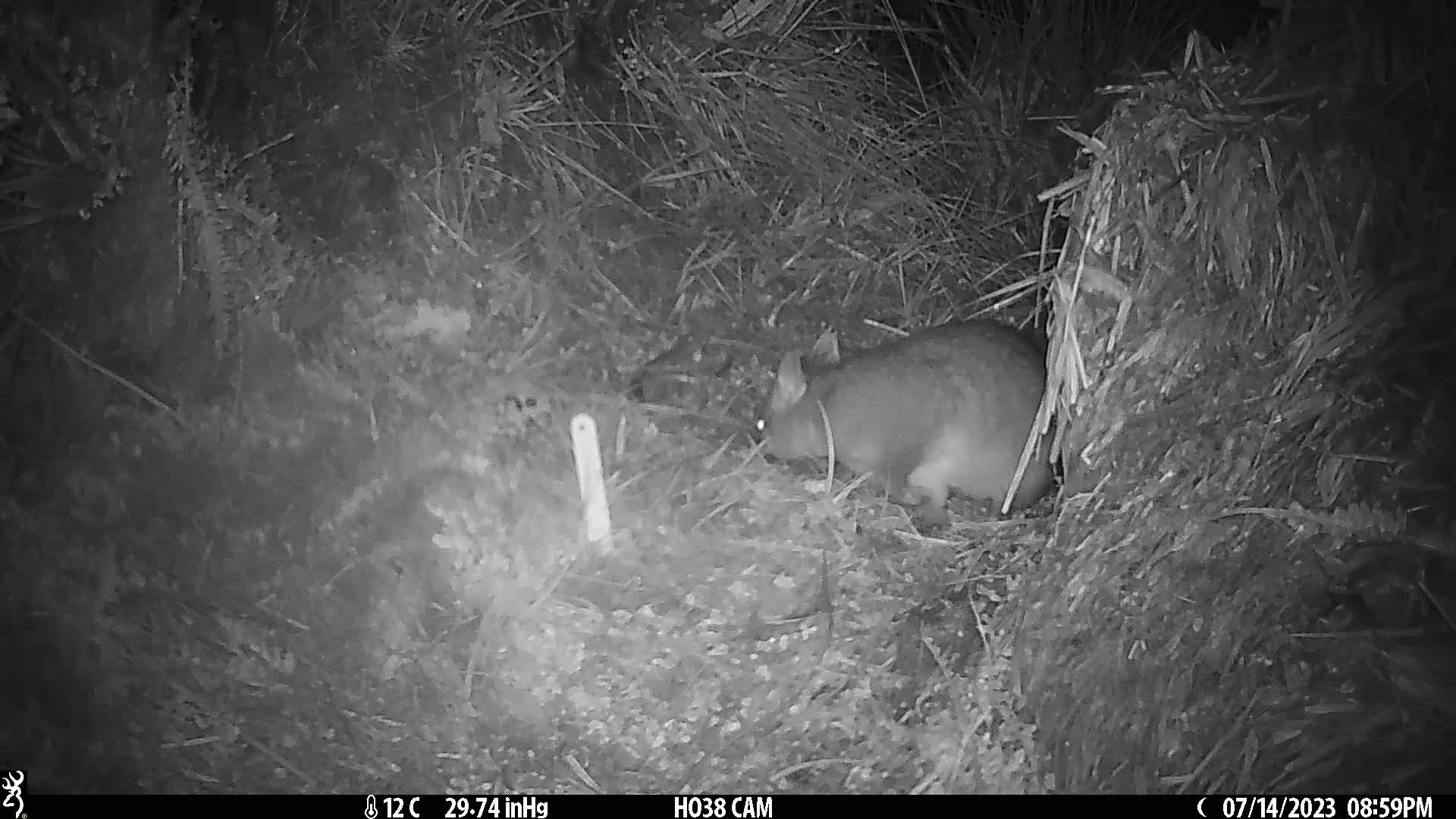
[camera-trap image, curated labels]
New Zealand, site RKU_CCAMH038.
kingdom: Animalia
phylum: Chordata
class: Mammalia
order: Diprotodontia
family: Phalangeridae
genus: Trichosurus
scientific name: Trichosurus vulpecula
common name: common brushtail possum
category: possum